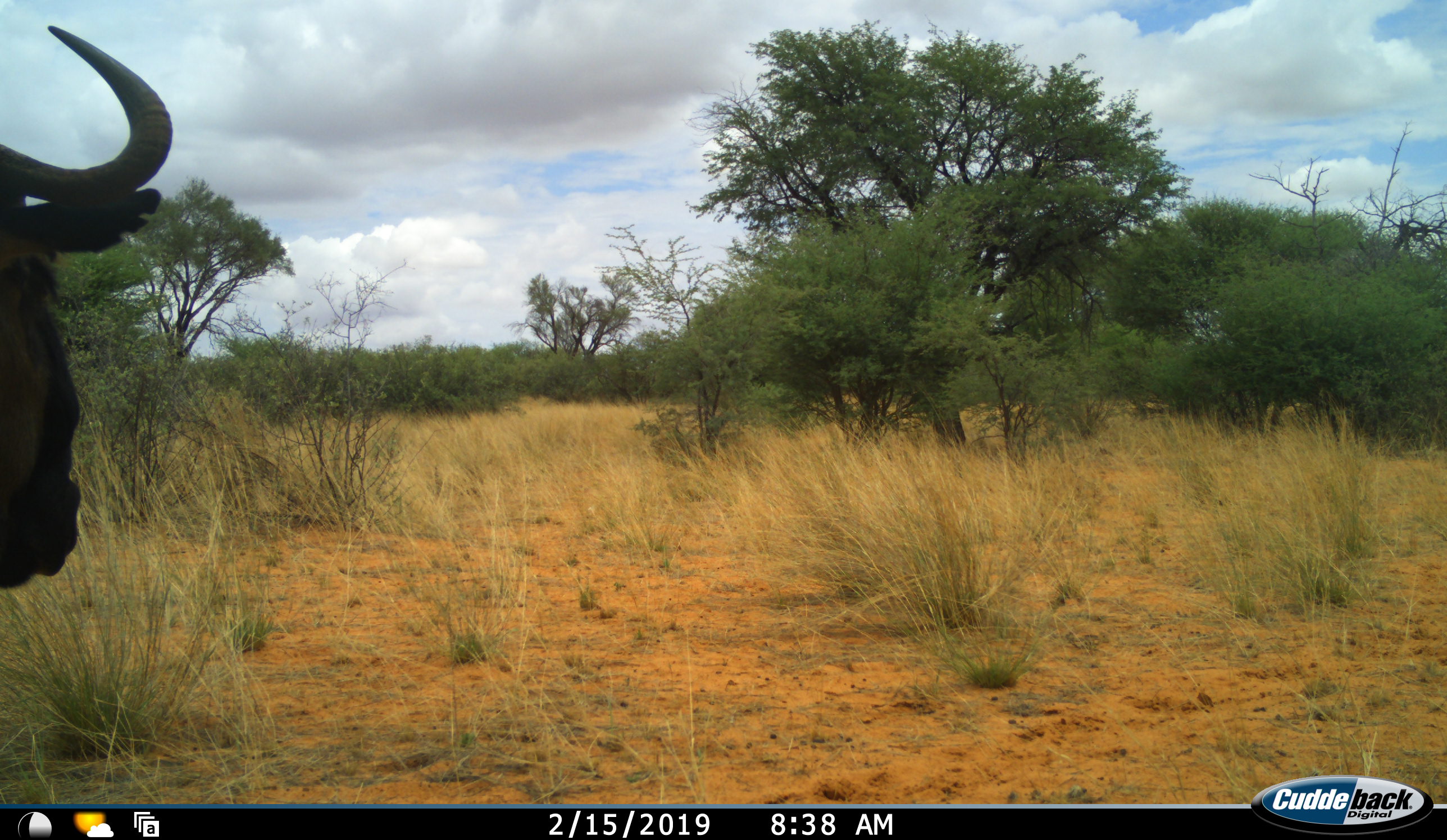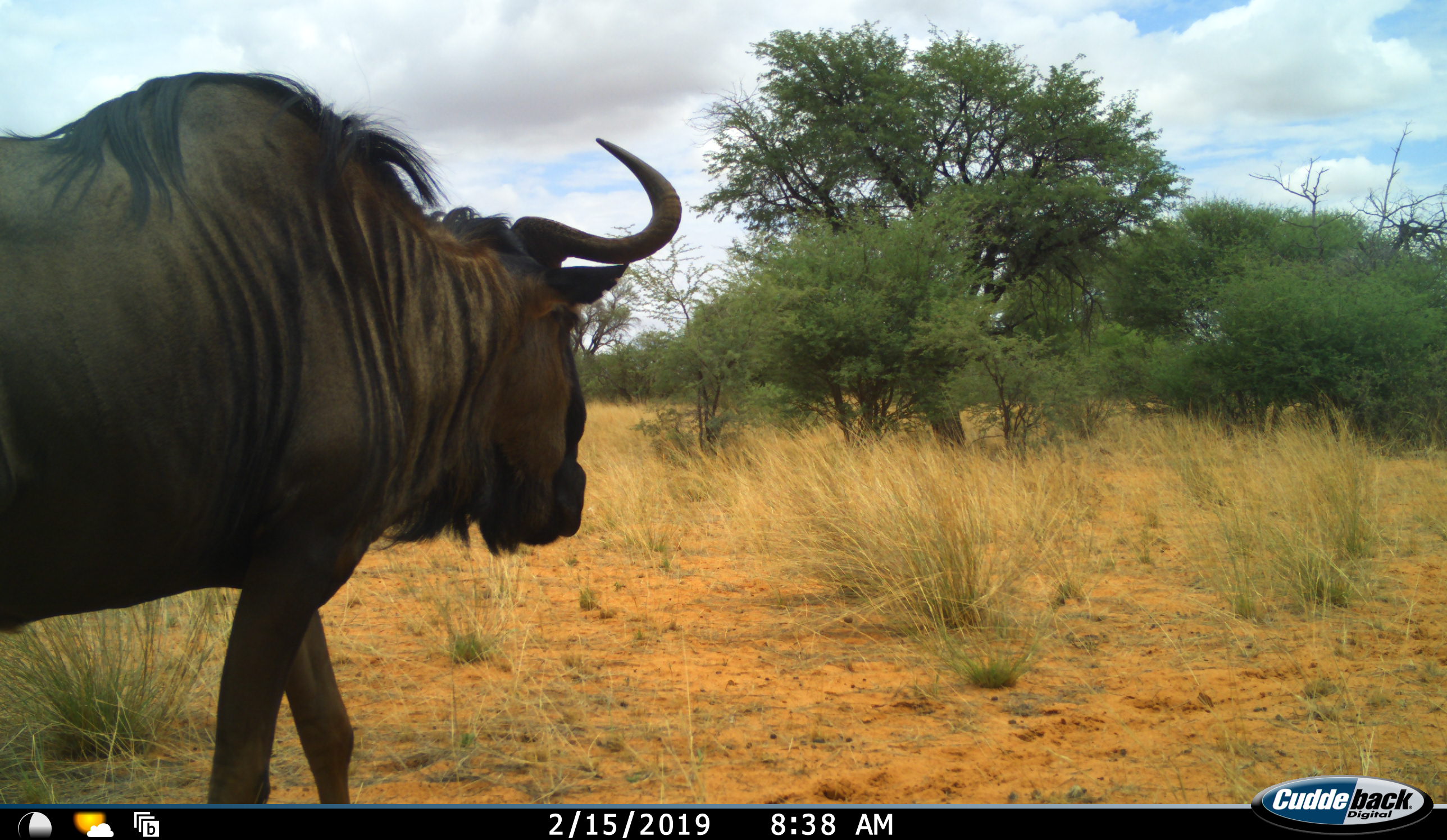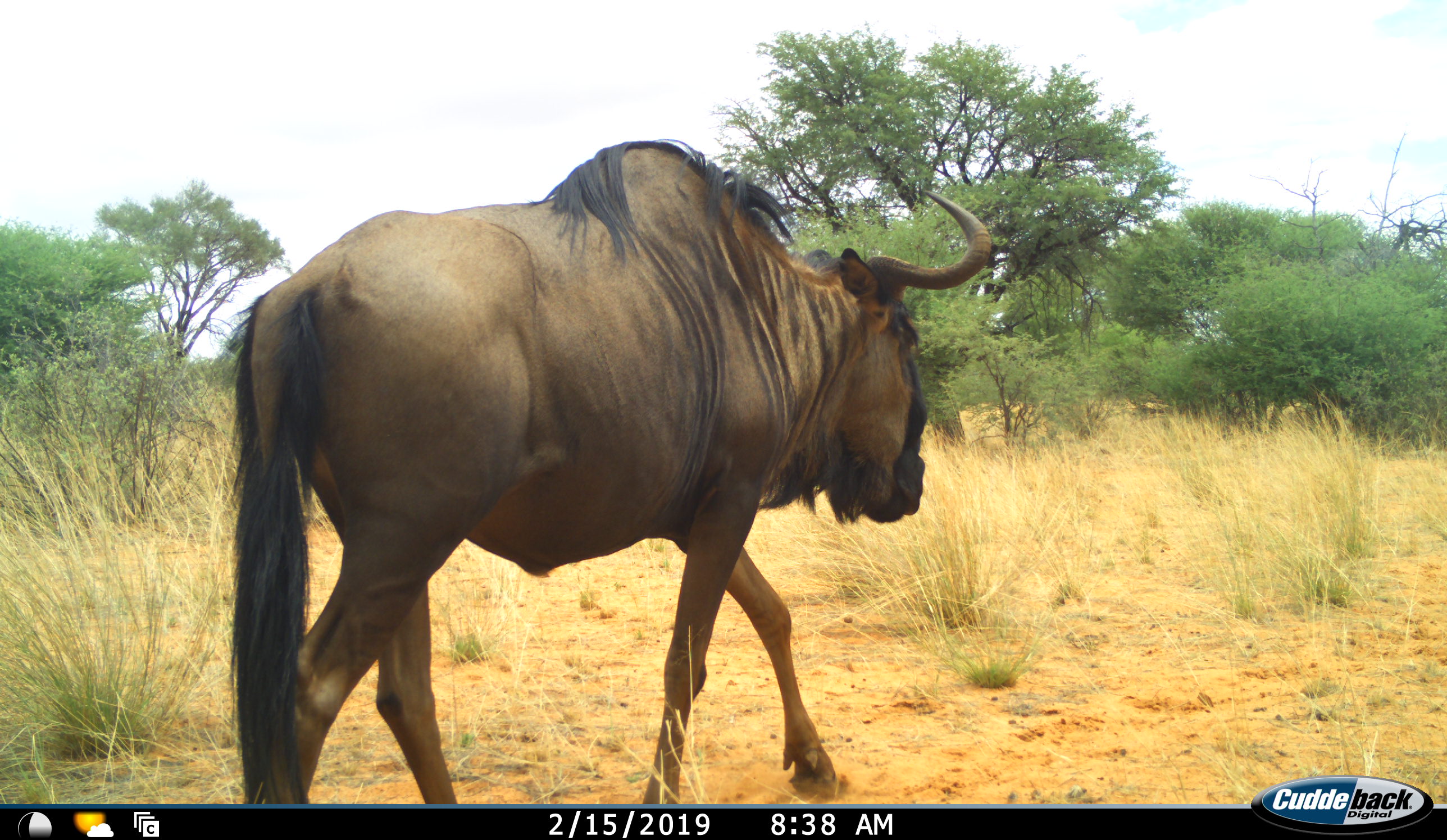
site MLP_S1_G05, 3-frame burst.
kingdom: Animalia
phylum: Chordata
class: Mammalia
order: Artiodactyla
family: Bovidae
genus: Connochaetes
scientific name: Connochaetes taurinus taurinus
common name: blue wildebeest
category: wildebeestblue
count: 1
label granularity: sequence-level